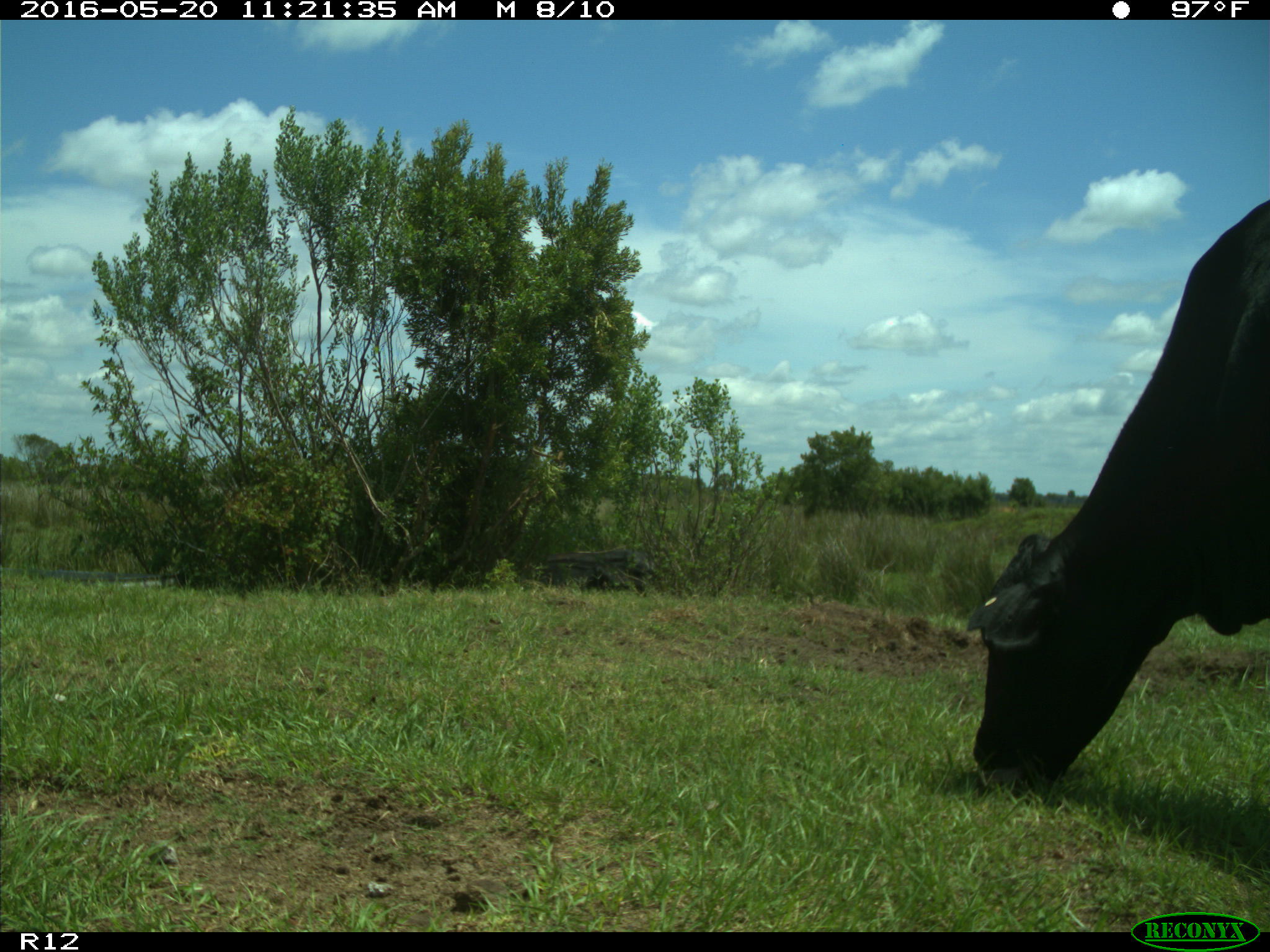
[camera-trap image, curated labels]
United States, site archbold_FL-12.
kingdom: Animalia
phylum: Chordata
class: Mammalia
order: Artiodactyla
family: Bovidae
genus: Bos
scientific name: Bos taurus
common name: domestic cow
Bos taurus (domestic cow).